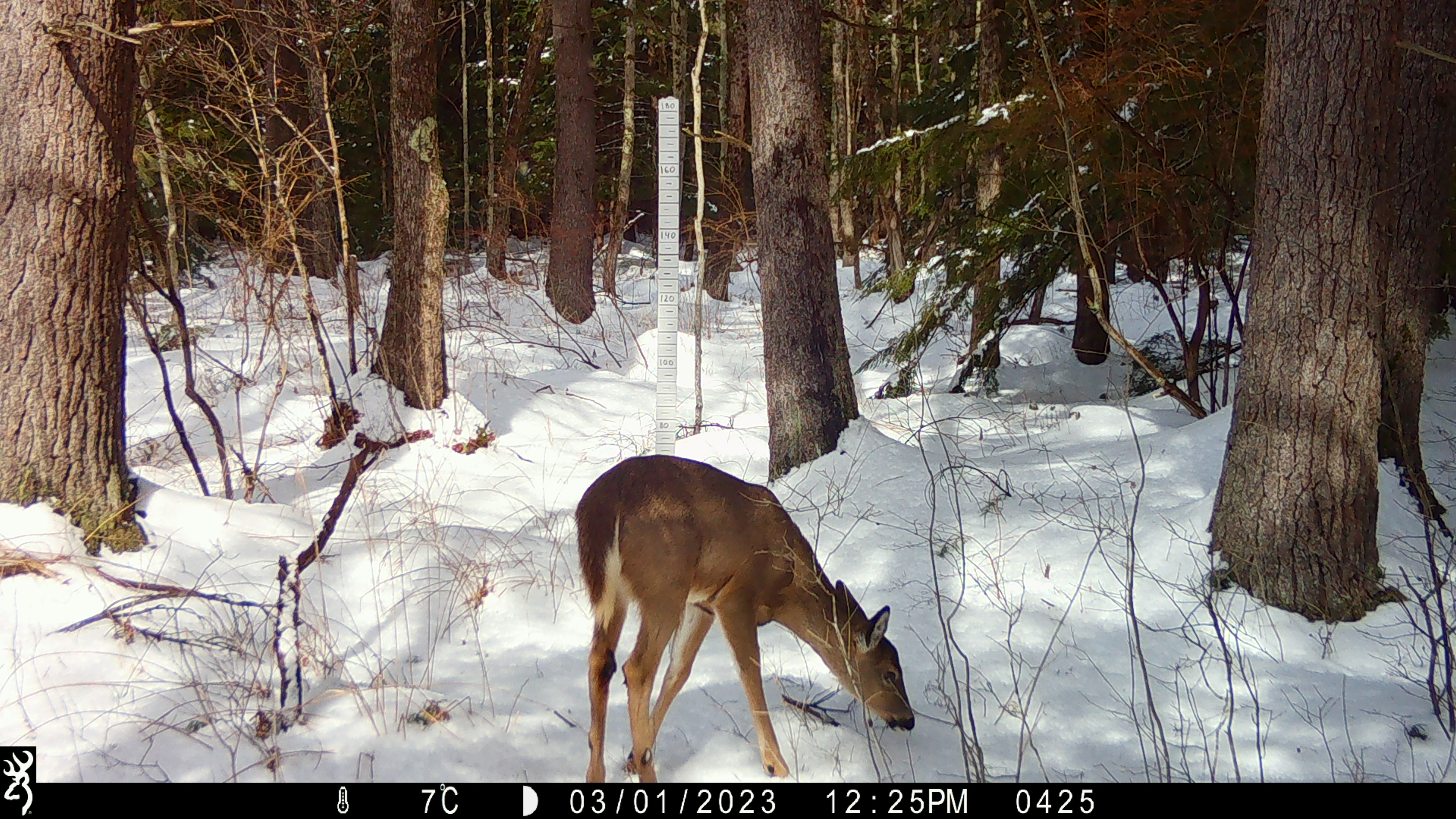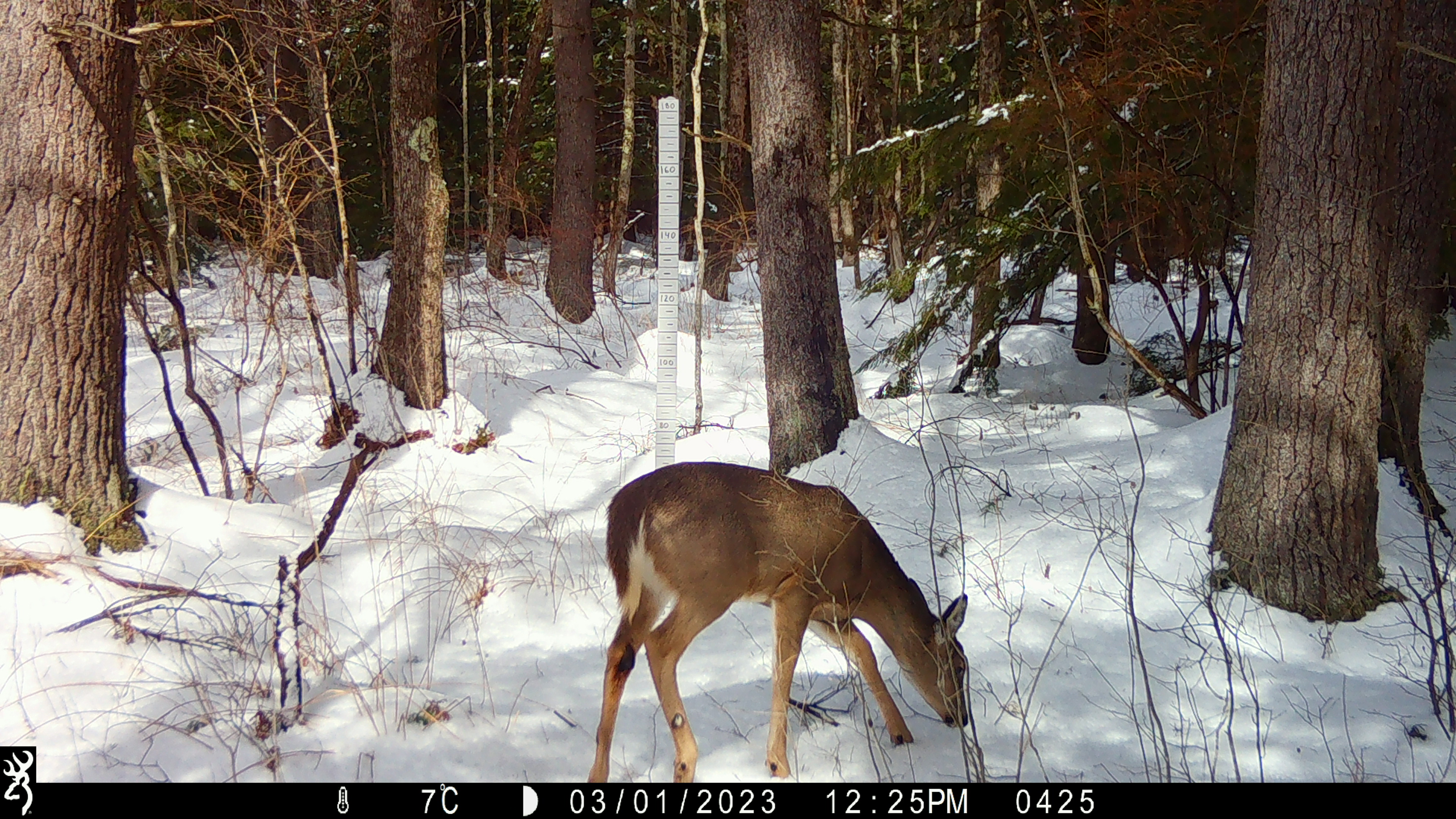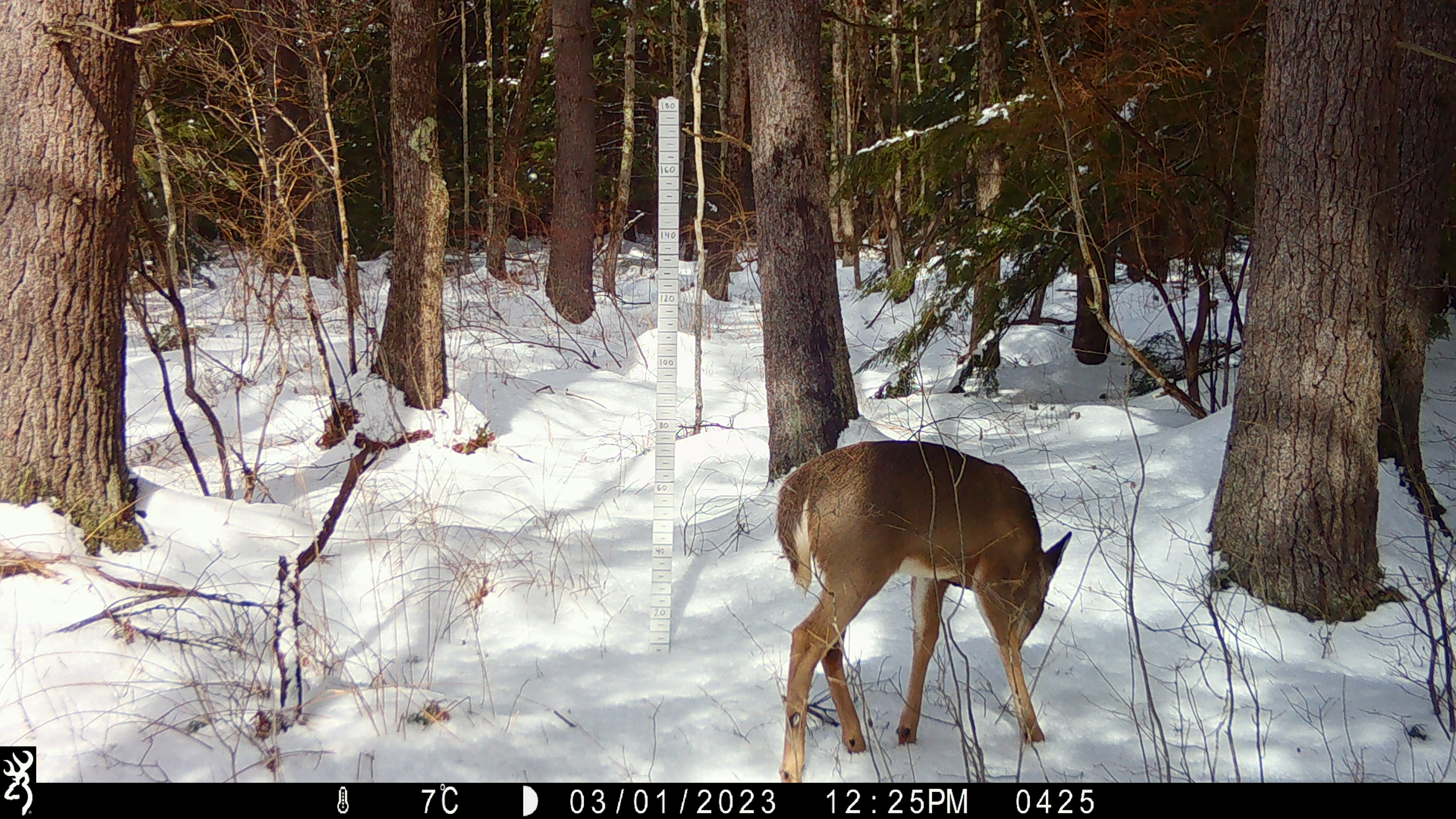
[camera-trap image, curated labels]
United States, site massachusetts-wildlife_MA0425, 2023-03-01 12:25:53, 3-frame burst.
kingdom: Animalia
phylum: Chordata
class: Mammalia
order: Artiodactyla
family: Cervidae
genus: Odocoileus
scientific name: Odocoileus virginianus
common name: white-tailed deer